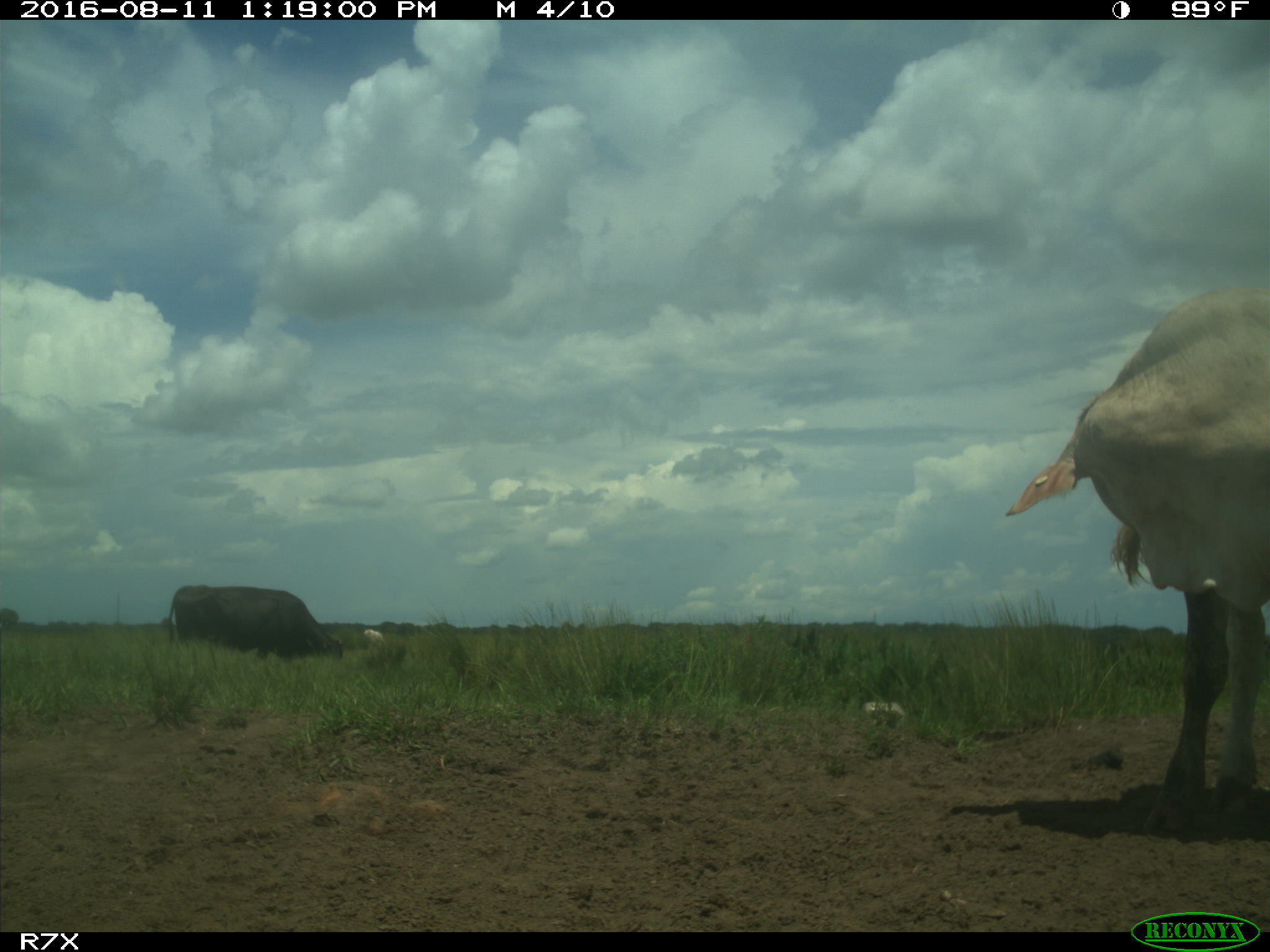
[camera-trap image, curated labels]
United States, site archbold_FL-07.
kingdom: Animalia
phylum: Chordata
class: Mammalia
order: Artiodactyla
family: Bovidae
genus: Bos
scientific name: Bos taurus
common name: domestic cow